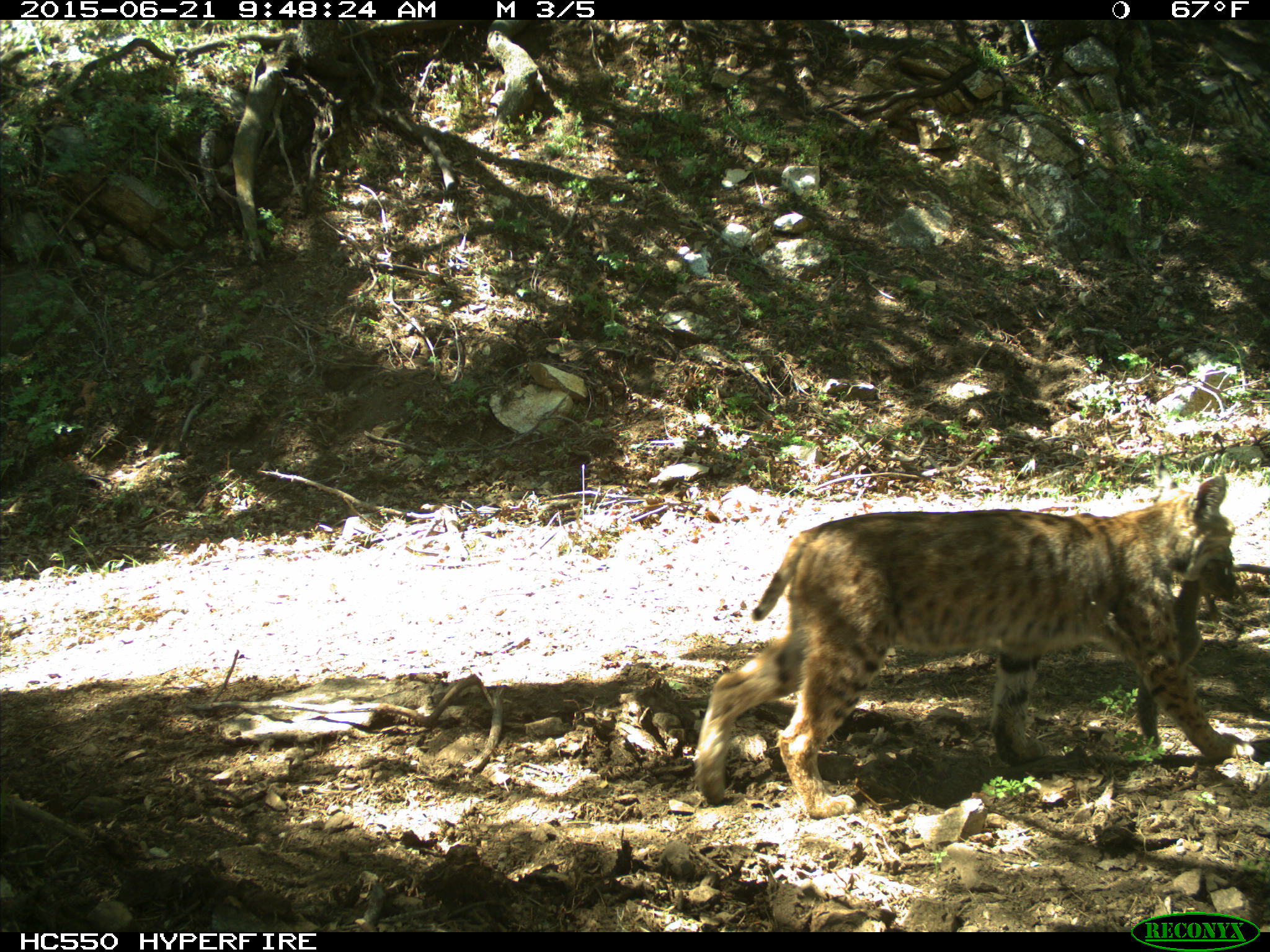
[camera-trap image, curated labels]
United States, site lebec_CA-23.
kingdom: Animalia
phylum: Chordata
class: Mammalia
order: Carnivora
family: Felidae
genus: Lynx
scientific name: Lynx rufus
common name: bobcat